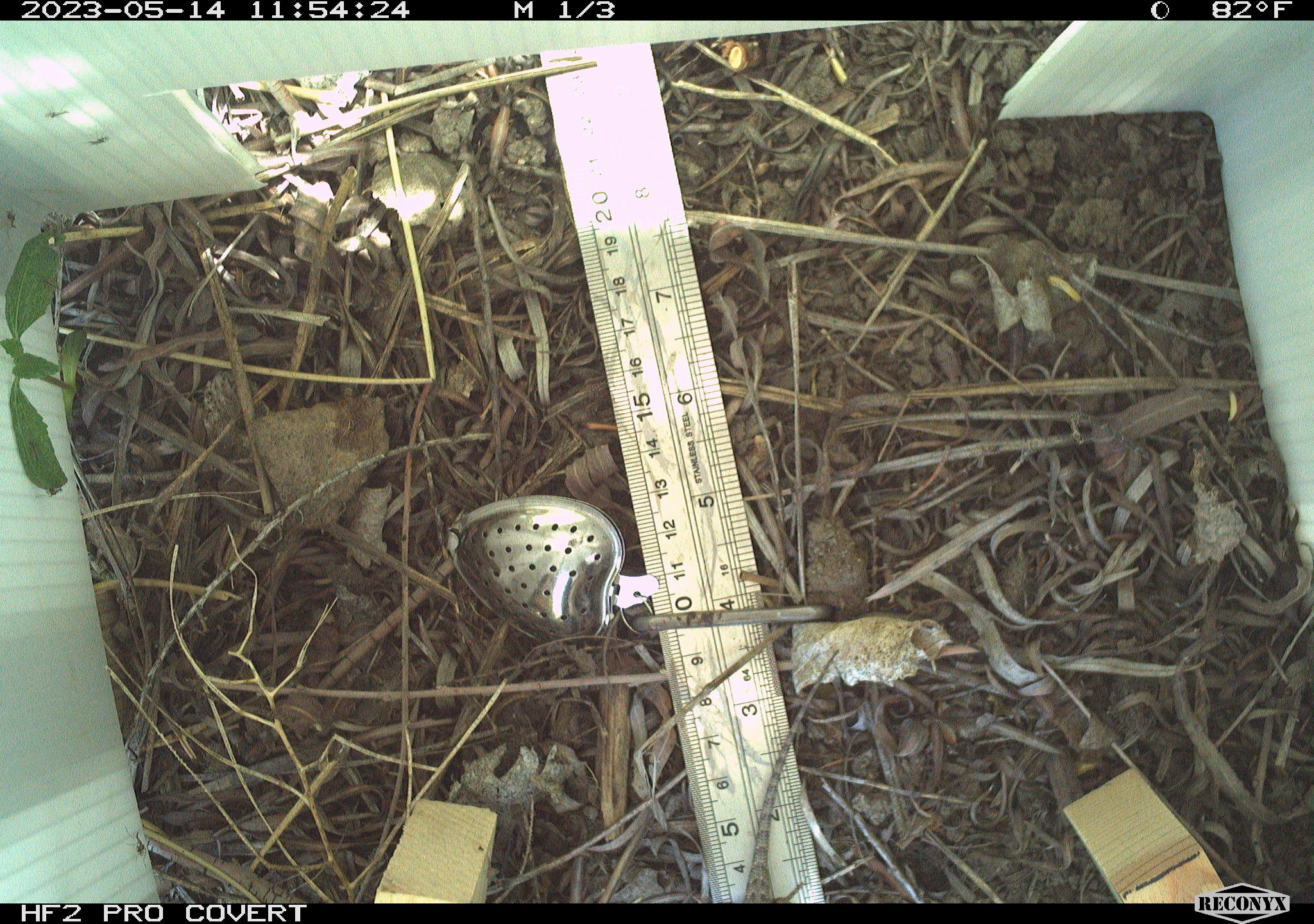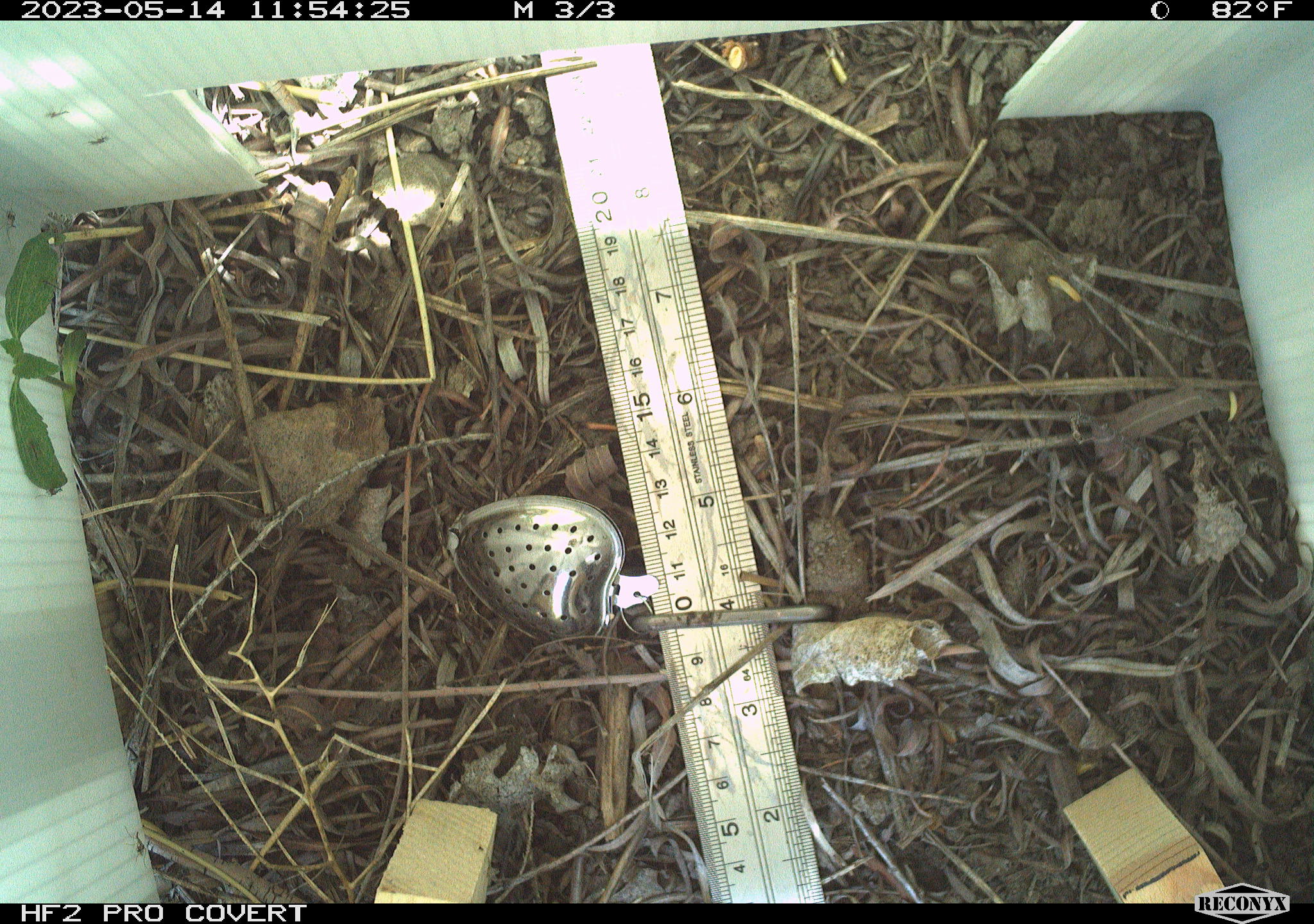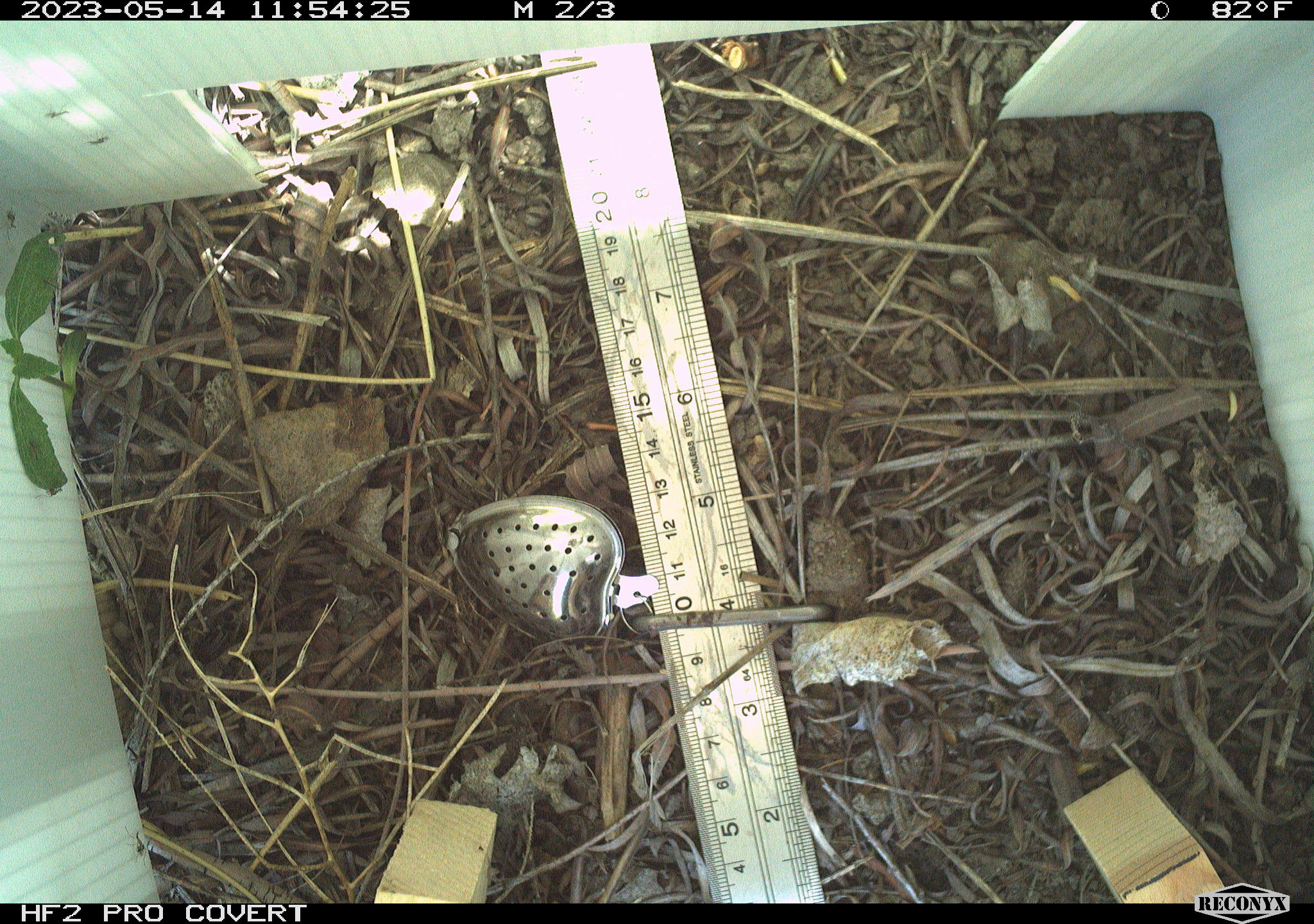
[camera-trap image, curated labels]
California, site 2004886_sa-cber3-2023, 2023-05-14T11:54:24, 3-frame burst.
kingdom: Animalia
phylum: Chordata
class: Reptilia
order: Squamata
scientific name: Squamata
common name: lizards and snakes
Lizards and snakes (Squamata).